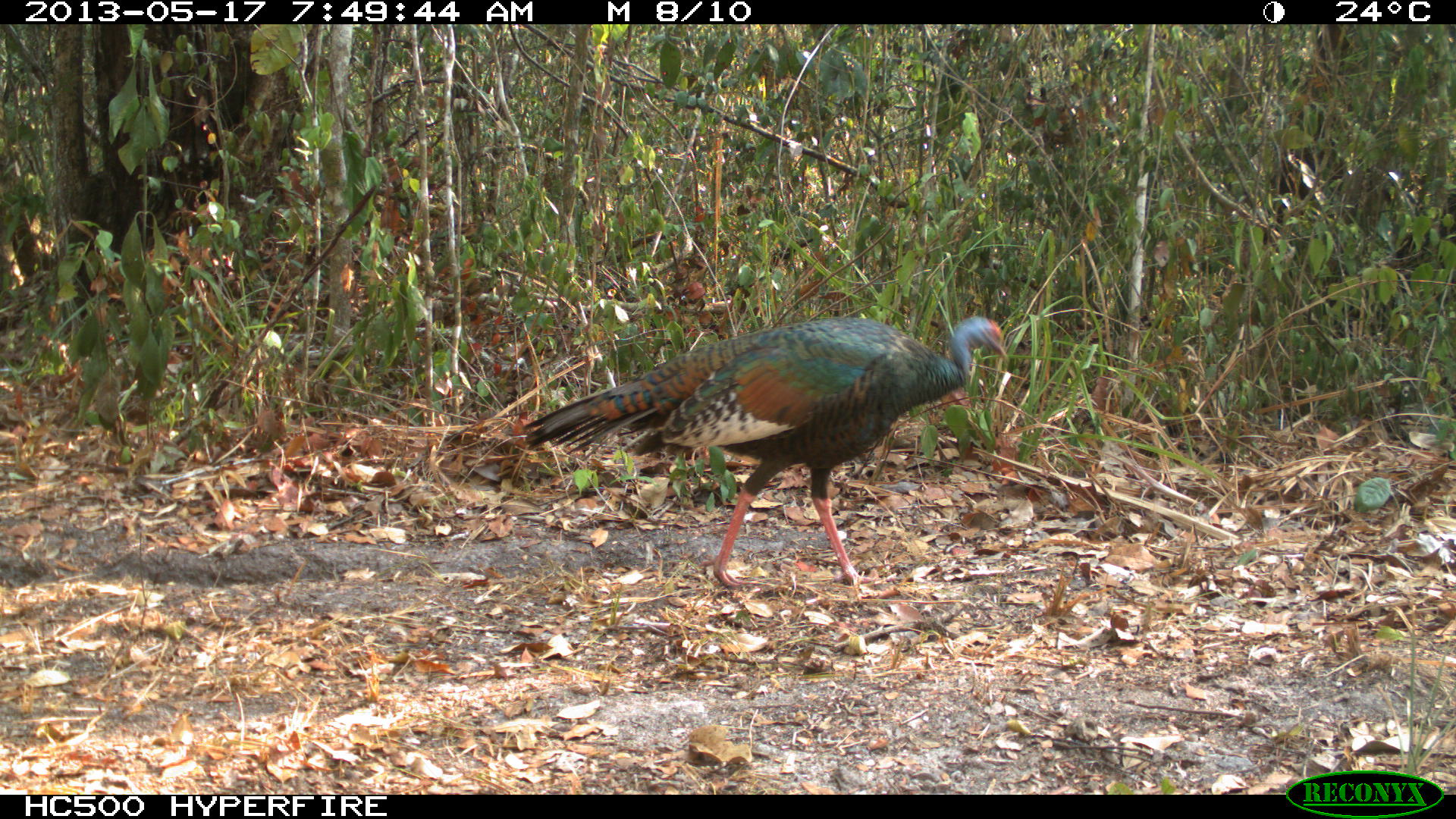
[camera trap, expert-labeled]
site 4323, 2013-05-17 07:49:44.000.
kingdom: Animalia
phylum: Chordata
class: Aves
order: Galliformes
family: Phasianidae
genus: Meleagris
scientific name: Meleagris ocellata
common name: ocellated turkey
Meleagris ocellata (ocellated turkey), count 1, sex female.